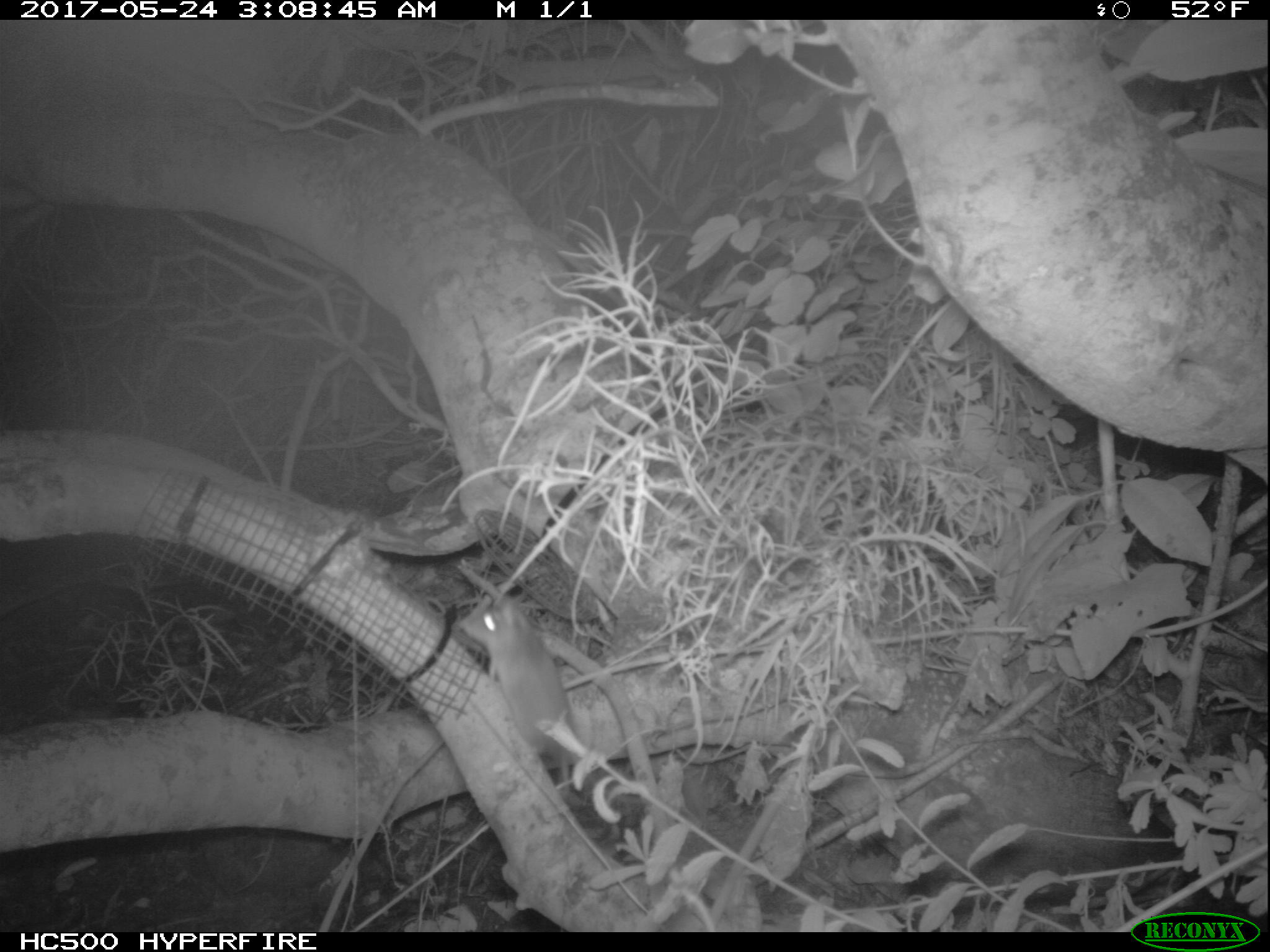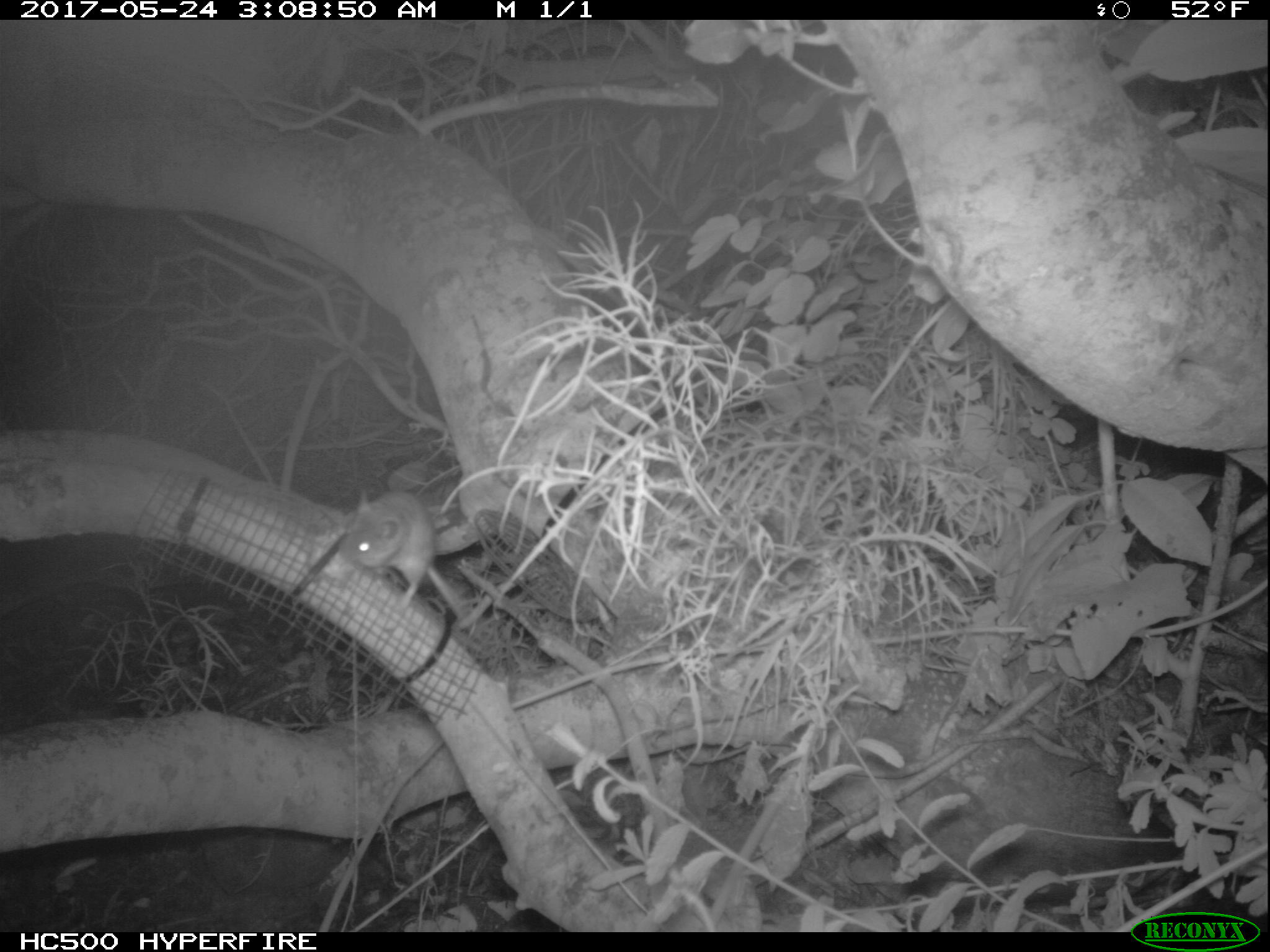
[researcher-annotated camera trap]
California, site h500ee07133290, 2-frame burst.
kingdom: Animalia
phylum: Chordata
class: Mammalia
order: Rodentia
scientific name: Rodentia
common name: rodent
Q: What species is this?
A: Rodent (Rodentia).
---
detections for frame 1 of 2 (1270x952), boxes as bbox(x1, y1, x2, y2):
rodent: bbox(462, 594, 583, 809)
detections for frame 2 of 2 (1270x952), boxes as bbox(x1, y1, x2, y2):
rodent: bbox(336, 490, 476, 622)